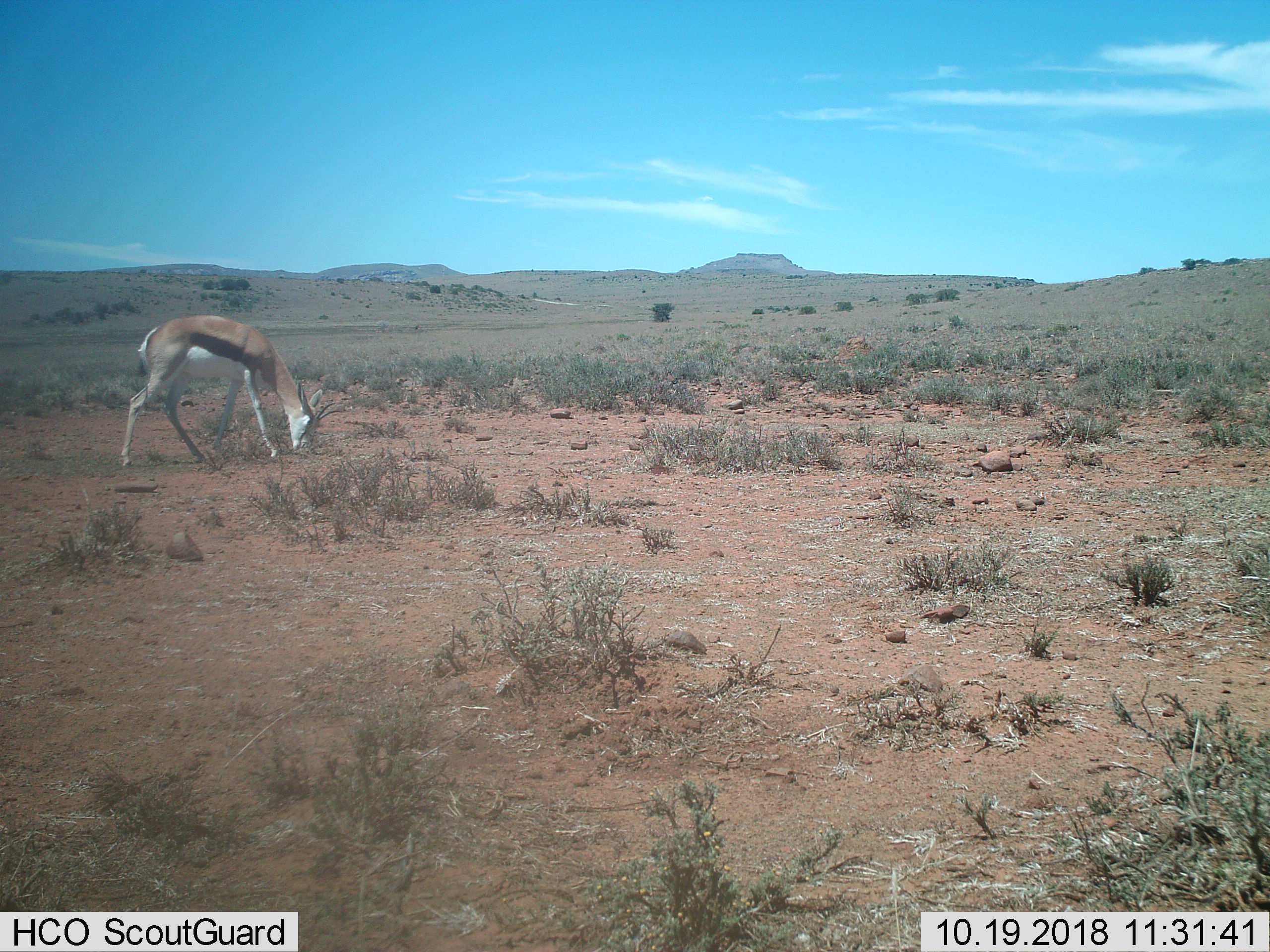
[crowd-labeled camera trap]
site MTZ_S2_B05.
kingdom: Animalia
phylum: Chordata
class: Mammalia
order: Artiodactyla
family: Bovidae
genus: Antidorcas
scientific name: Antidorcas marsupialis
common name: springbok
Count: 1.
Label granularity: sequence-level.